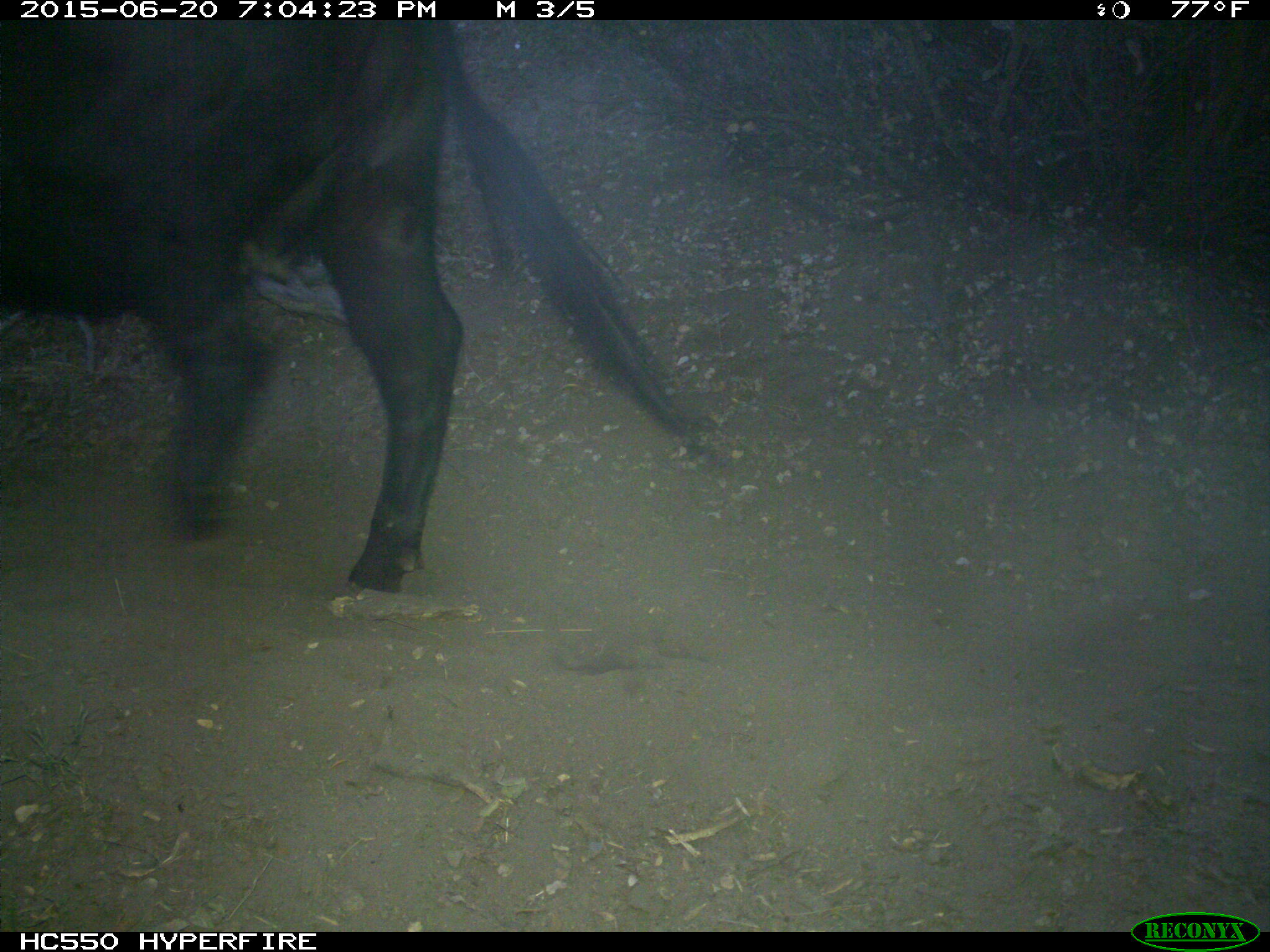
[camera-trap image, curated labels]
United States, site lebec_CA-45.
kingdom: Animalia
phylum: Chordata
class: Mammalia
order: Artiodactyla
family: Bovidae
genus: Bos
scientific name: Bos taurus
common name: domestic cow